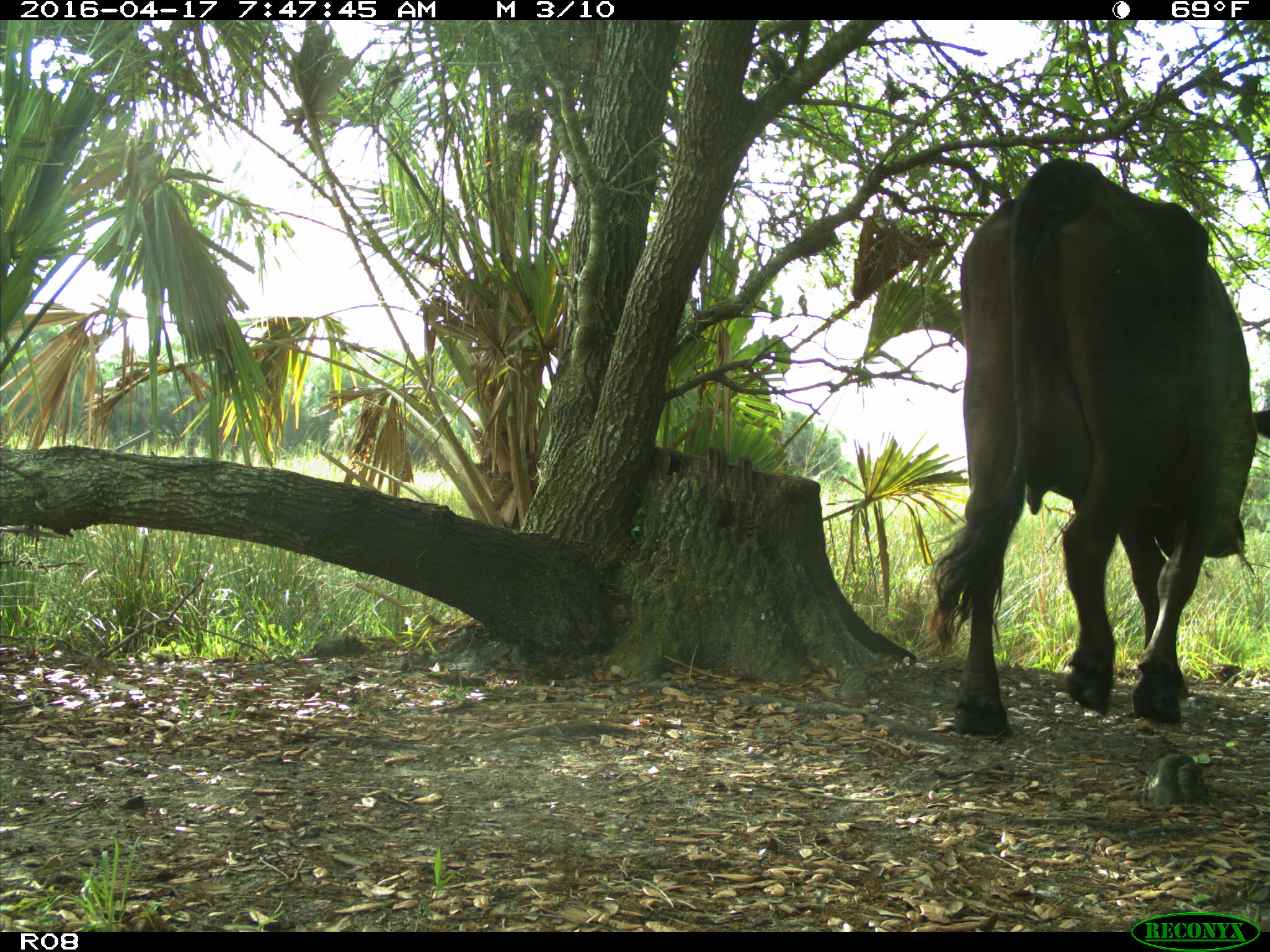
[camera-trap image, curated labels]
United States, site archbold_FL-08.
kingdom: Animalia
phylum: Chordata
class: Mammalia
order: Artiodactyla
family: Bovidae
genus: Bos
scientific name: Bos taurus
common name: domestic cow